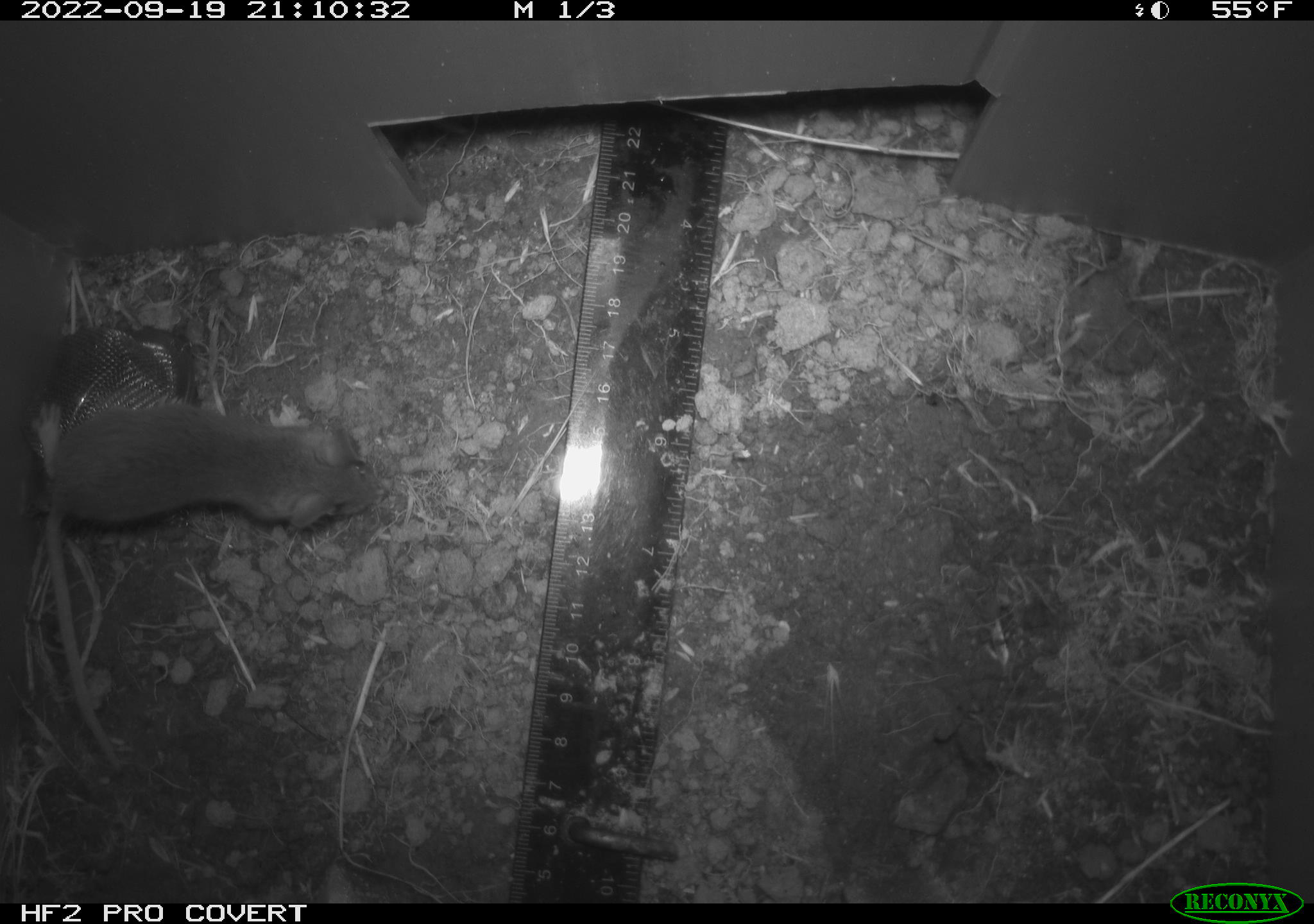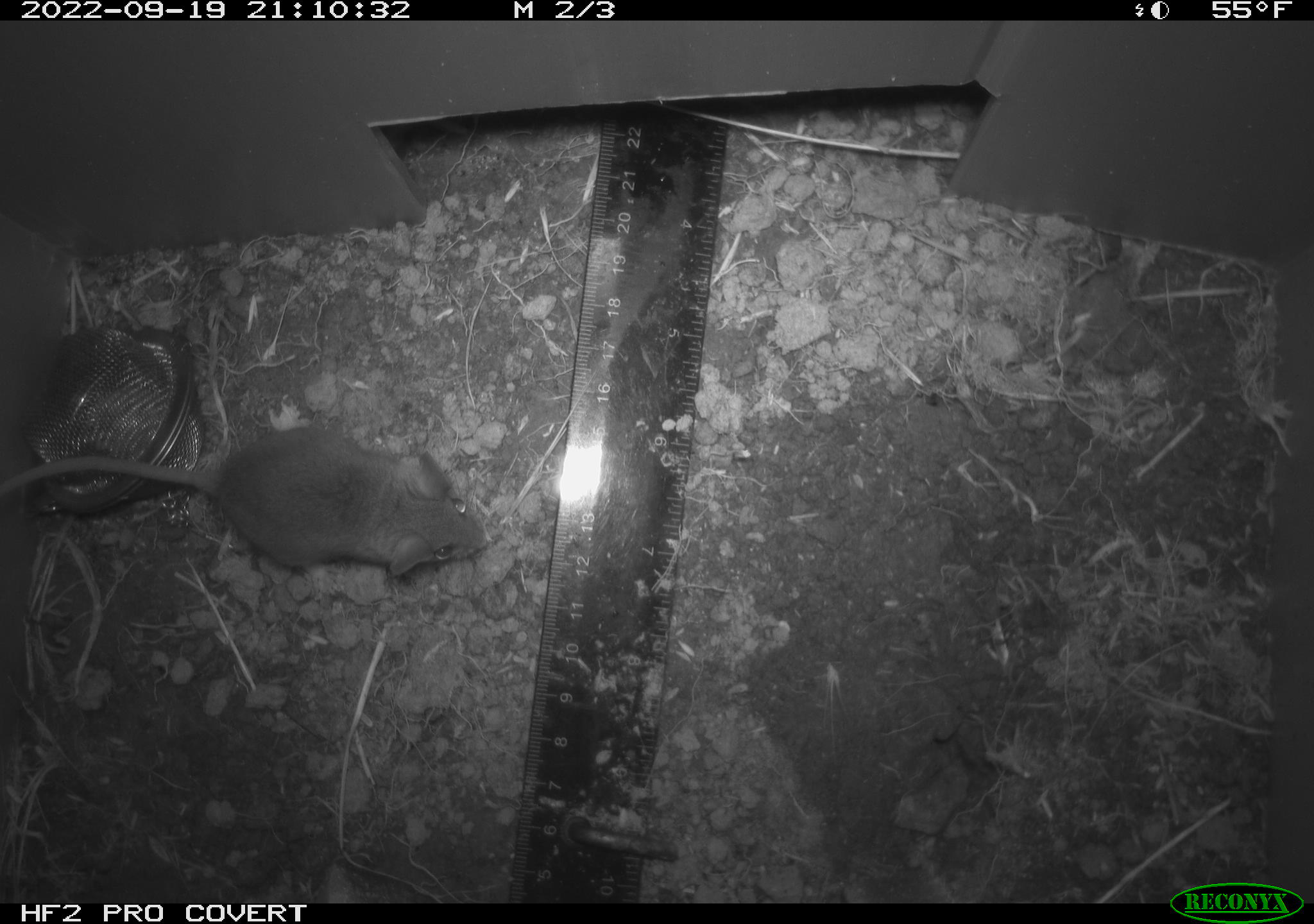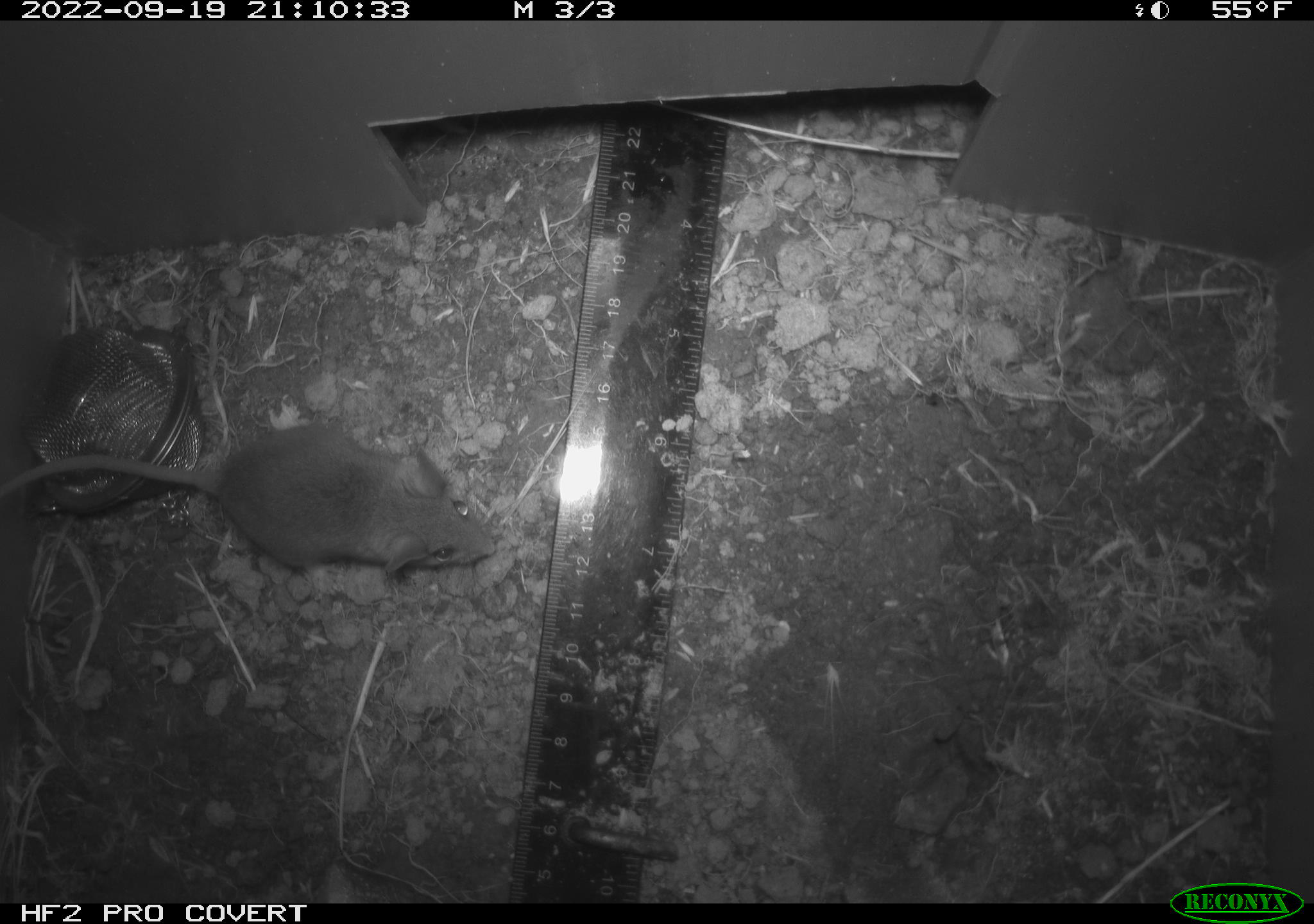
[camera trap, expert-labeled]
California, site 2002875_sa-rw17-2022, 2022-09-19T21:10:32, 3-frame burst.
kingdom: Animalia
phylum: Chordata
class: Mammalia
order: Rodentia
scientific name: Rodentia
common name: mouse species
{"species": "mouse species (Rodentia)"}